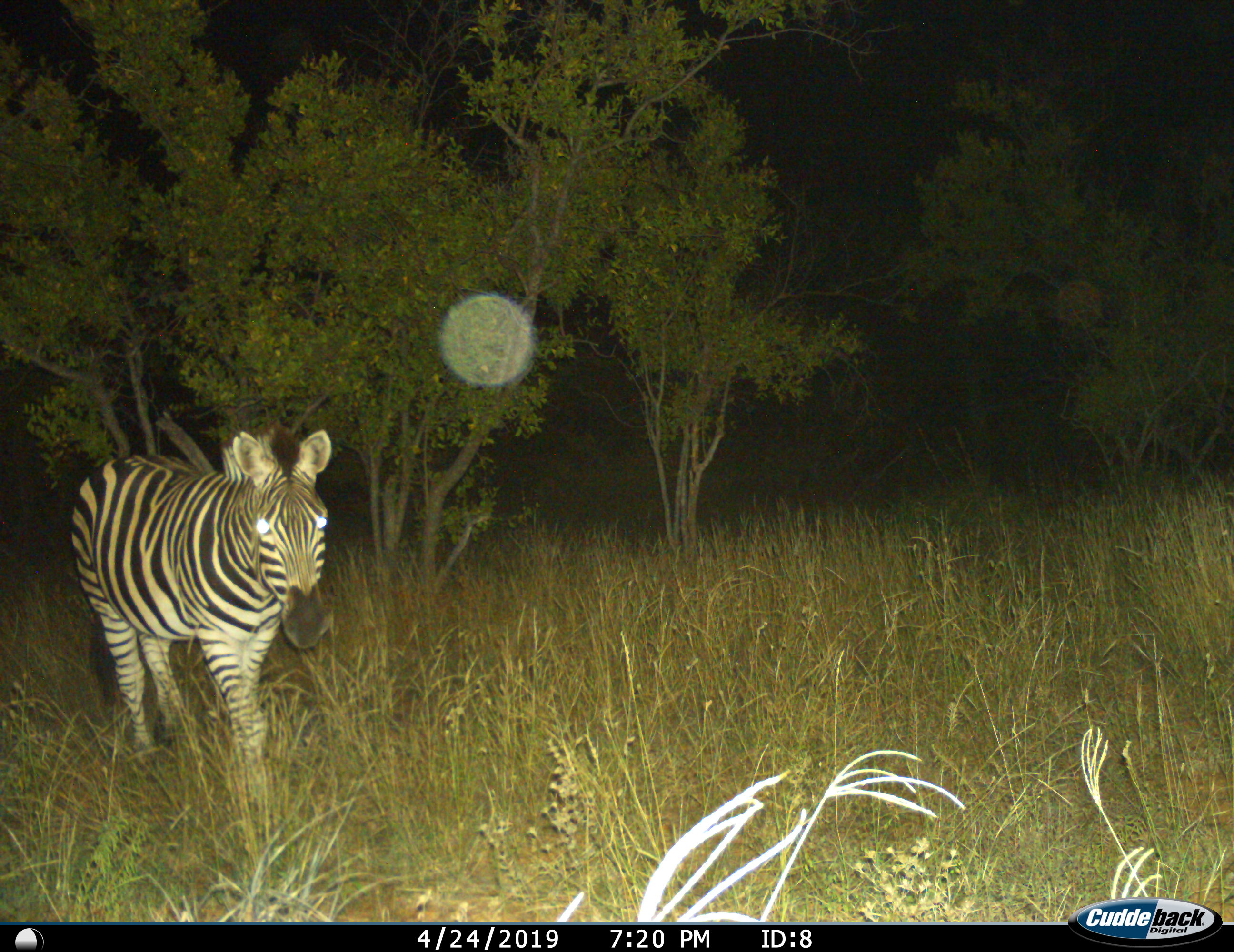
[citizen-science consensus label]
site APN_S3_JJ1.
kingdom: Animalia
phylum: Chordata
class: Mammalia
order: Perissodactyla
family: Equidae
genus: Equus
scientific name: Equus quagga burchellii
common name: burchell's zebra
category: zebraburchells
Zebraburchells (burchell's zebra) (Equus quagga burchellii), count 1. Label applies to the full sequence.